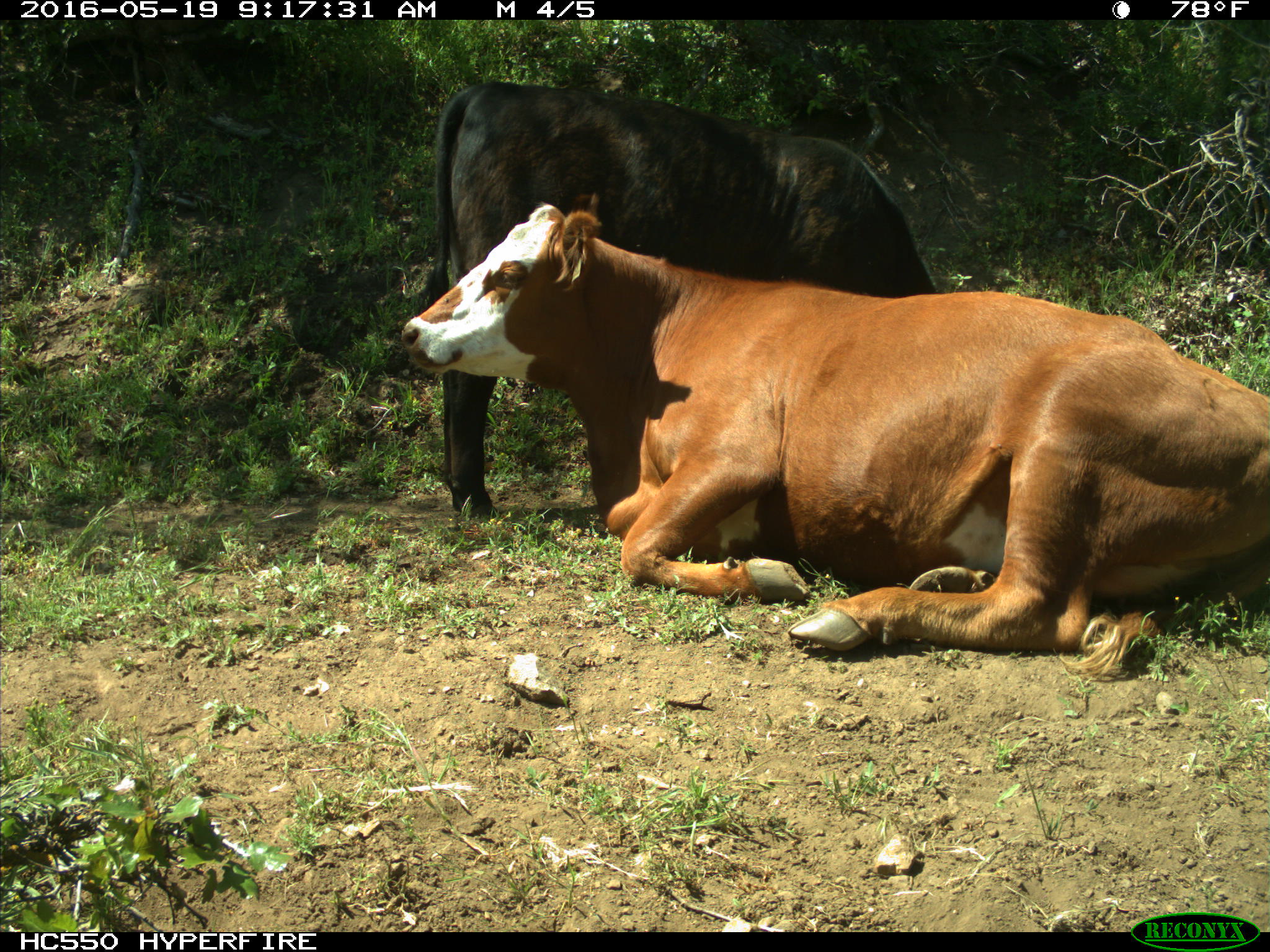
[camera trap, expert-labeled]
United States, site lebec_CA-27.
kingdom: Animalia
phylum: Chordata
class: Mammalia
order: Artiodactyla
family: Bovidae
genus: Bos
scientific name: Bos taurus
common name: domestic cow